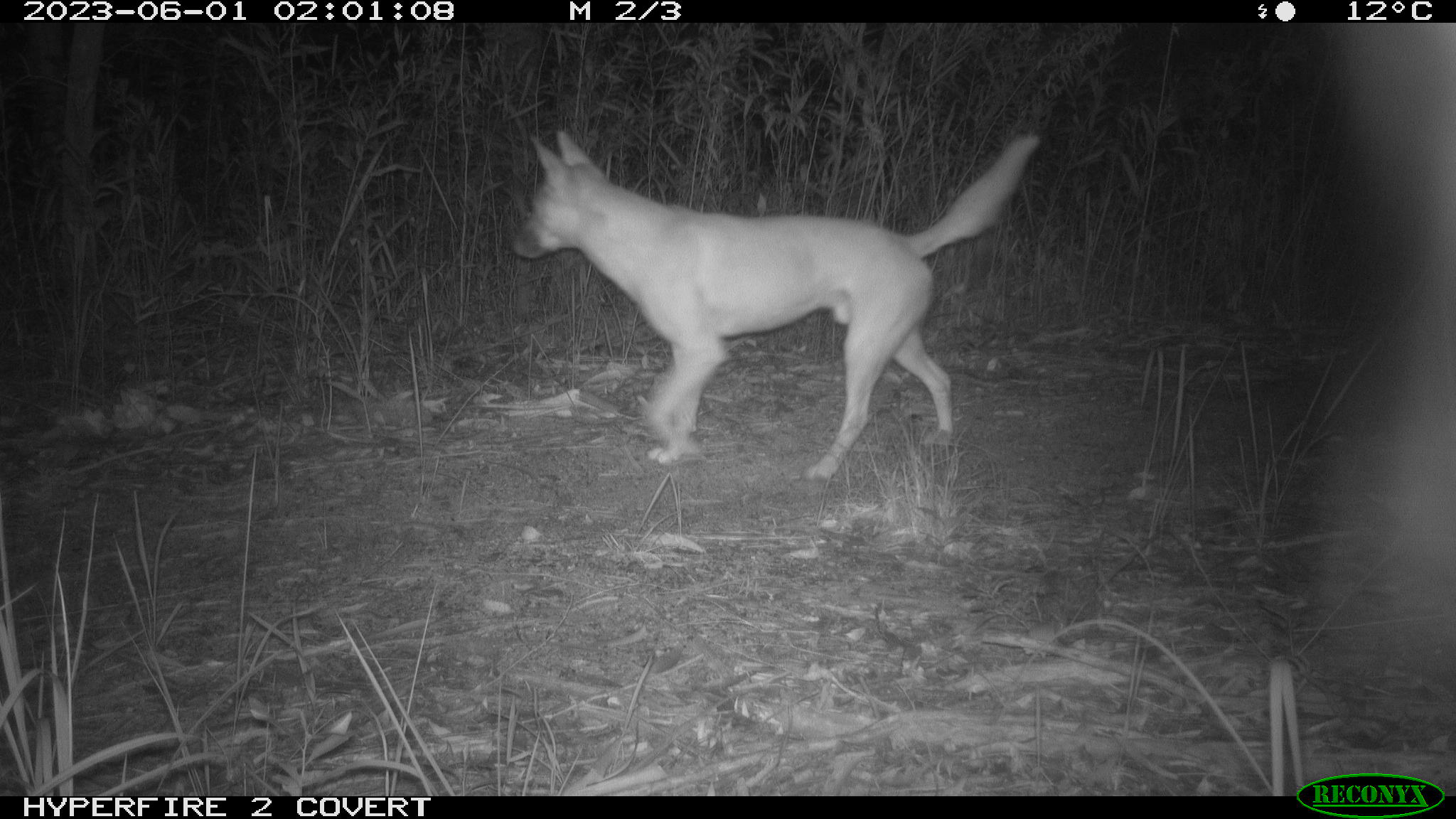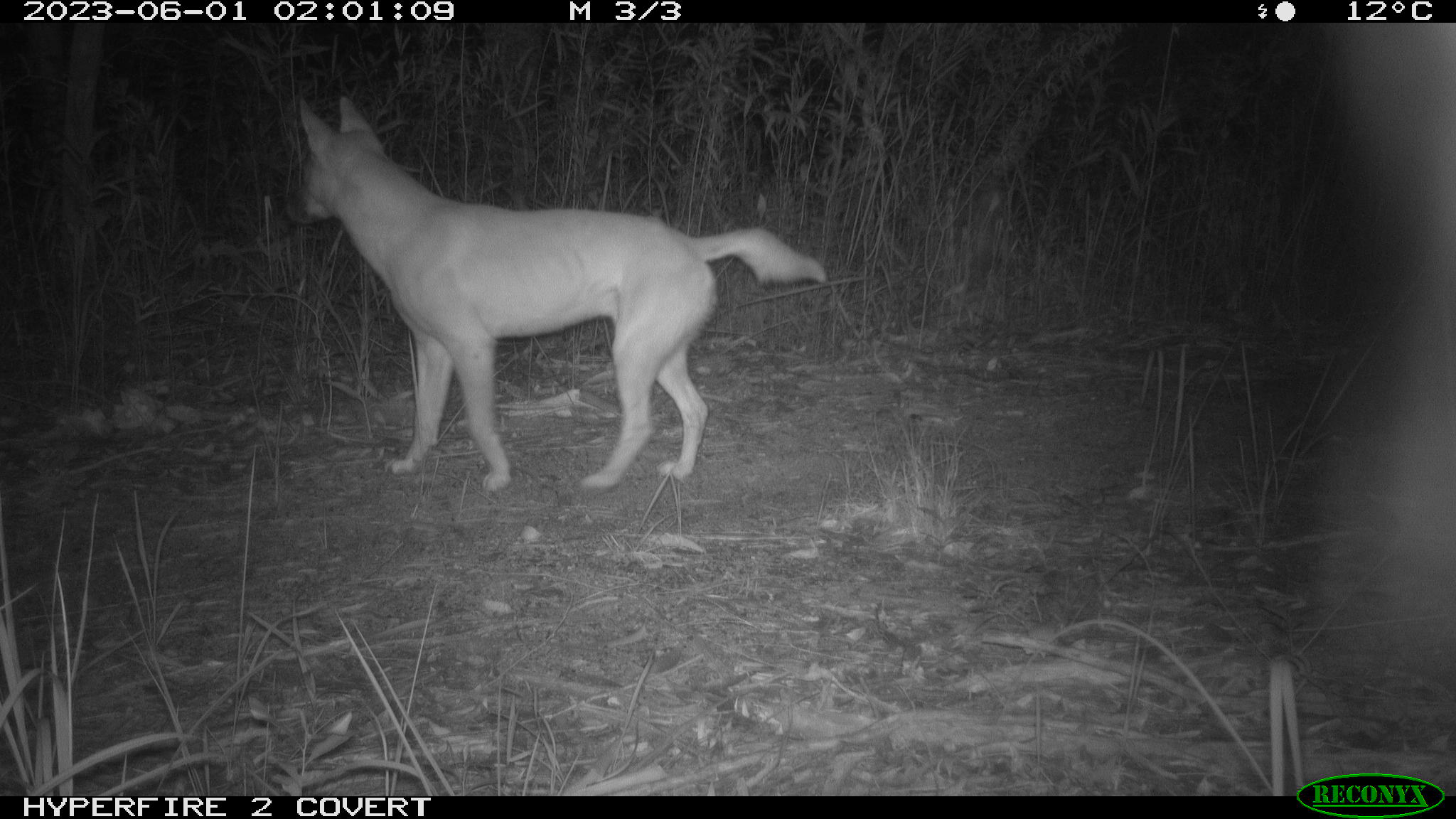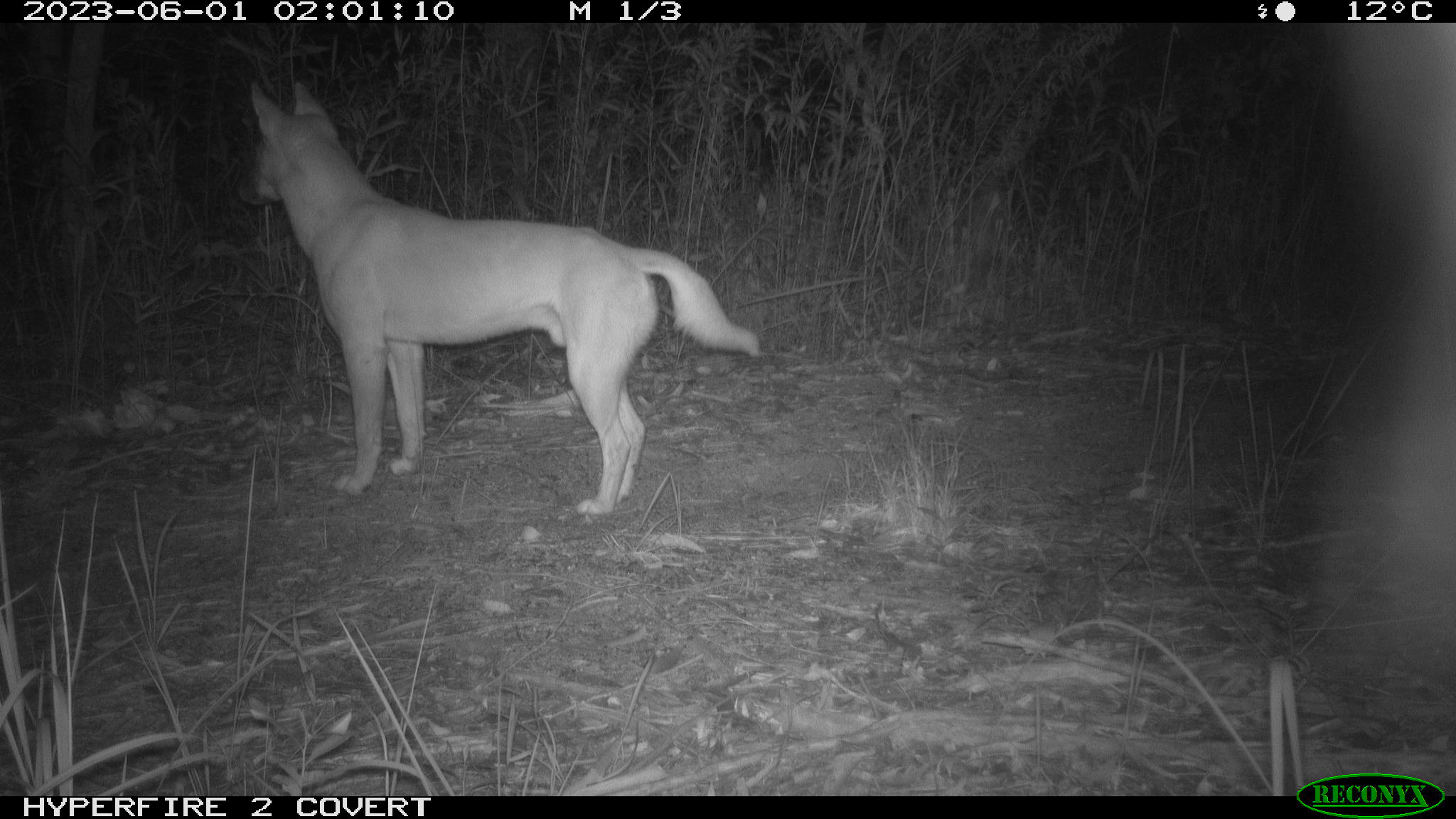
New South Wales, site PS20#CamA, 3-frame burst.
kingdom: Animalia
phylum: Chordata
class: Mammalia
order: Carnivora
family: Canidae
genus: Canis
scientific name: Canis familiaris dingo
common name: dingo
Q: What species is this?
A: Dingo (Canis familiaris dingo).